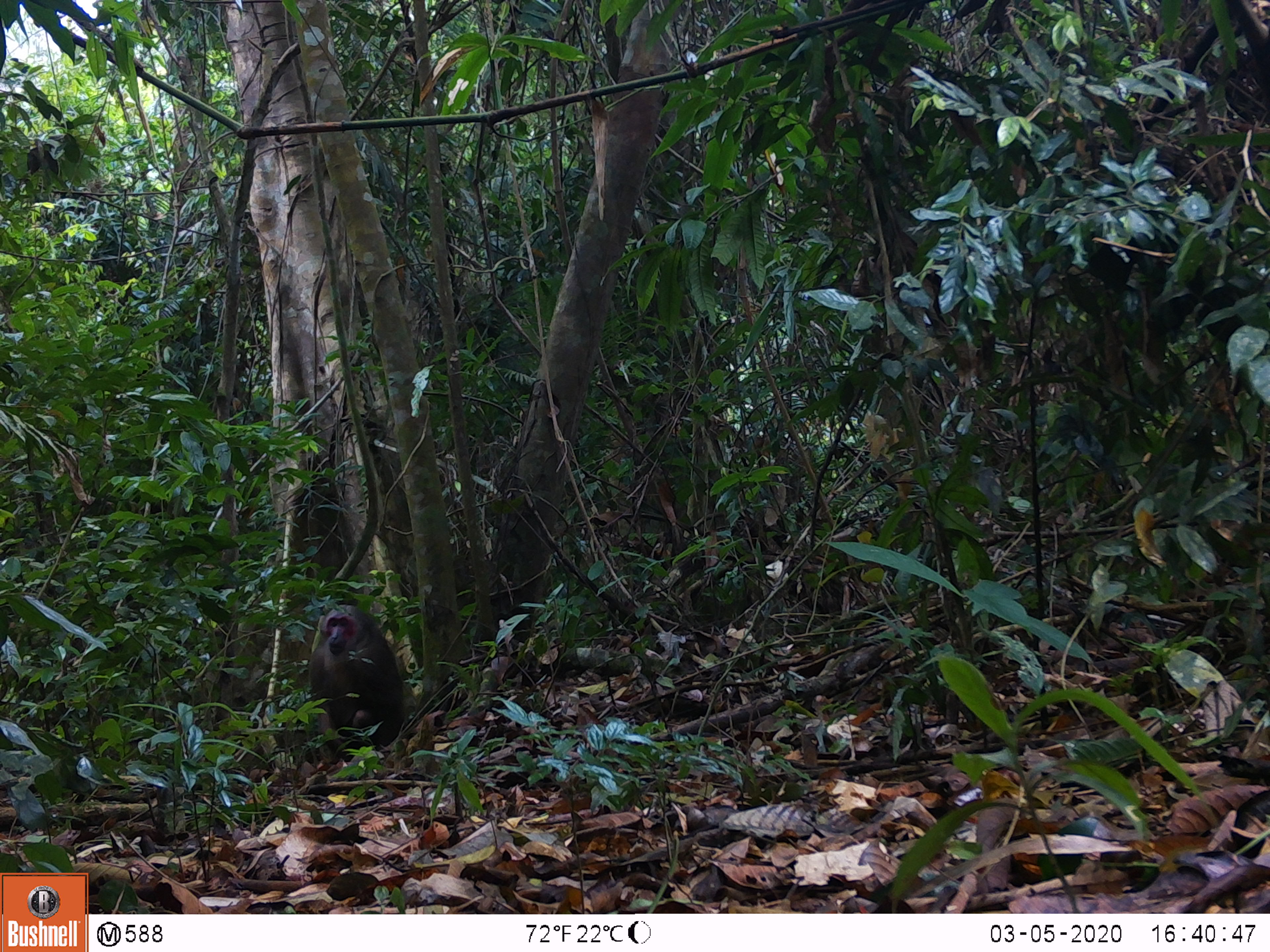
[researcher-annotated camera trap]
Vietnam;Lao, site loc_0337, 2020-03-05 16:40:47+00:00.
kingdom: Animalia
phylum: Chordata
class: Mammalia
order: Primates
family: Cercopithecidae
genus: Macaca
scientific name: Macaca arctoides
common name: stump-tailed macaque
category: stump tailed macaque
Stump tailed macaque (stump-tailed macaque) (Macaca arctoides). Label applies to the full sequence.